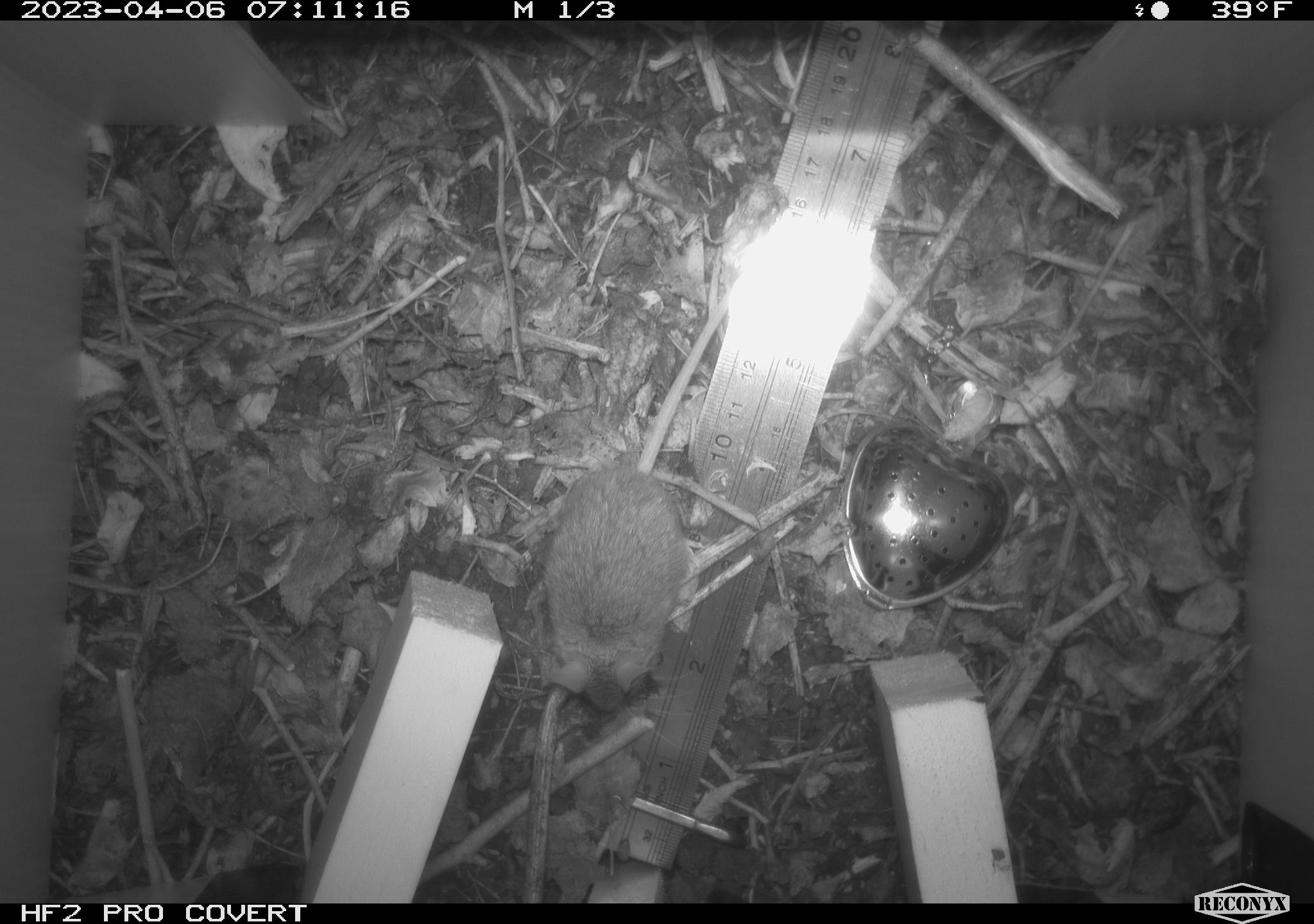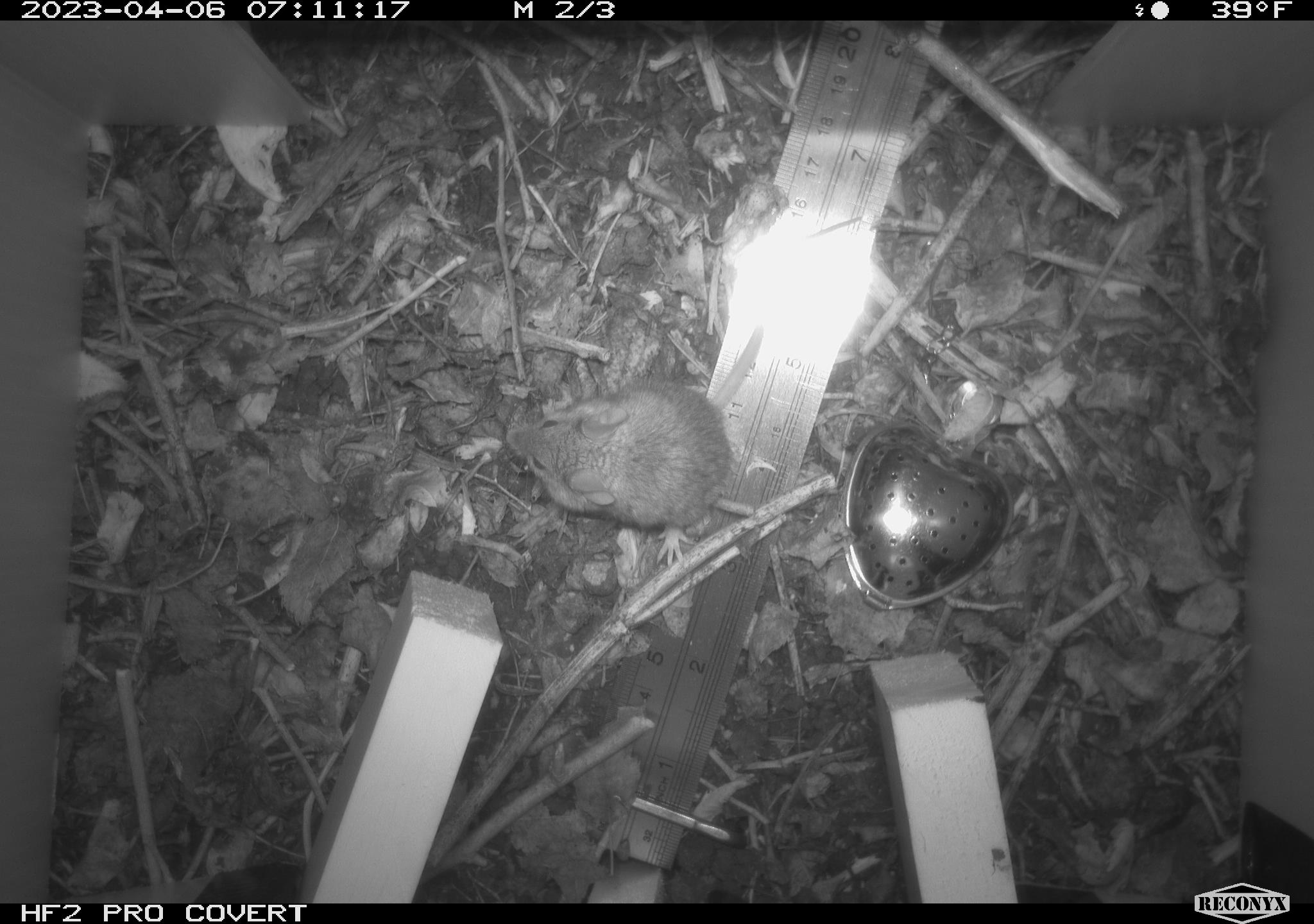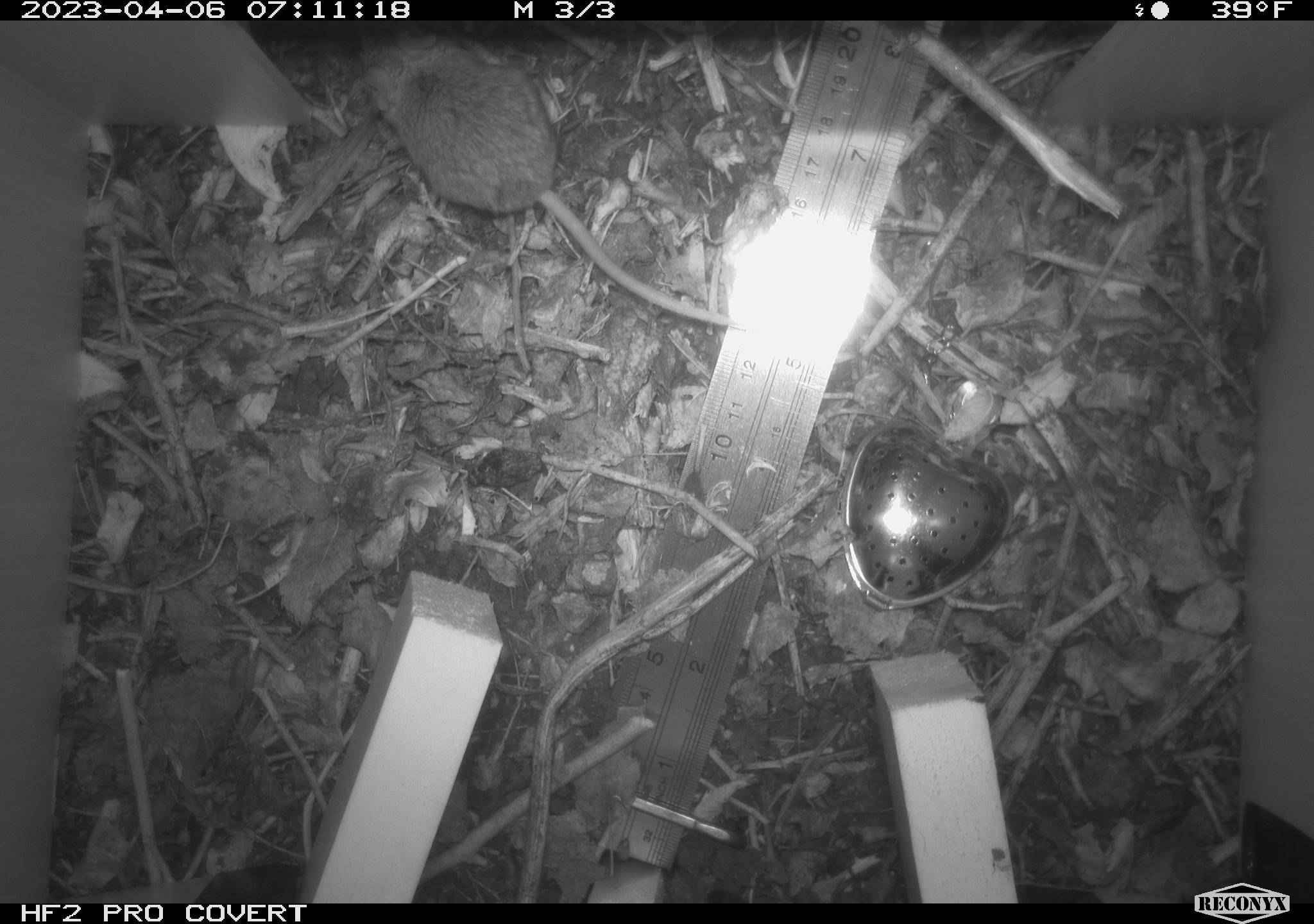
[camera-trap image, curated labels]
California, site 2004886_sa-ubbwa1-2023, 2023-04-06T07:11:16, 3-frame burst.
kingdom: Animalia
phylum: Chordata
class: Mammalia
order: Rodentia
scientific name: Rodentia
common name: rodent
Rodent (Rodentia).